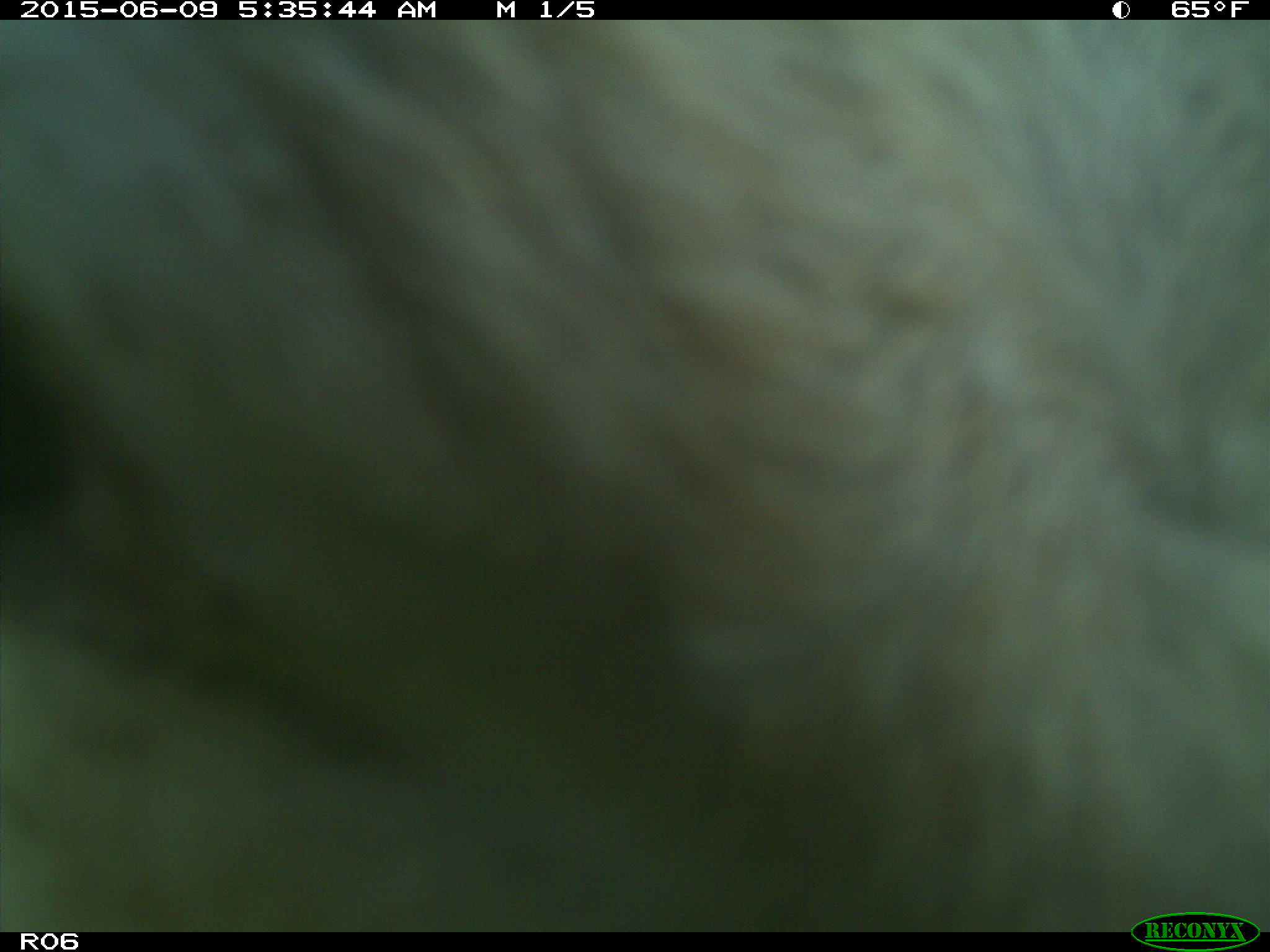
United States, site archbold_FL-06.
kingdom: Animalia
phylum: Chordata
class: Mammalia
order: Artiodactyla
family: Bovidae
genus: Bos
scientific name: Bos taurus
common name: domestic cow